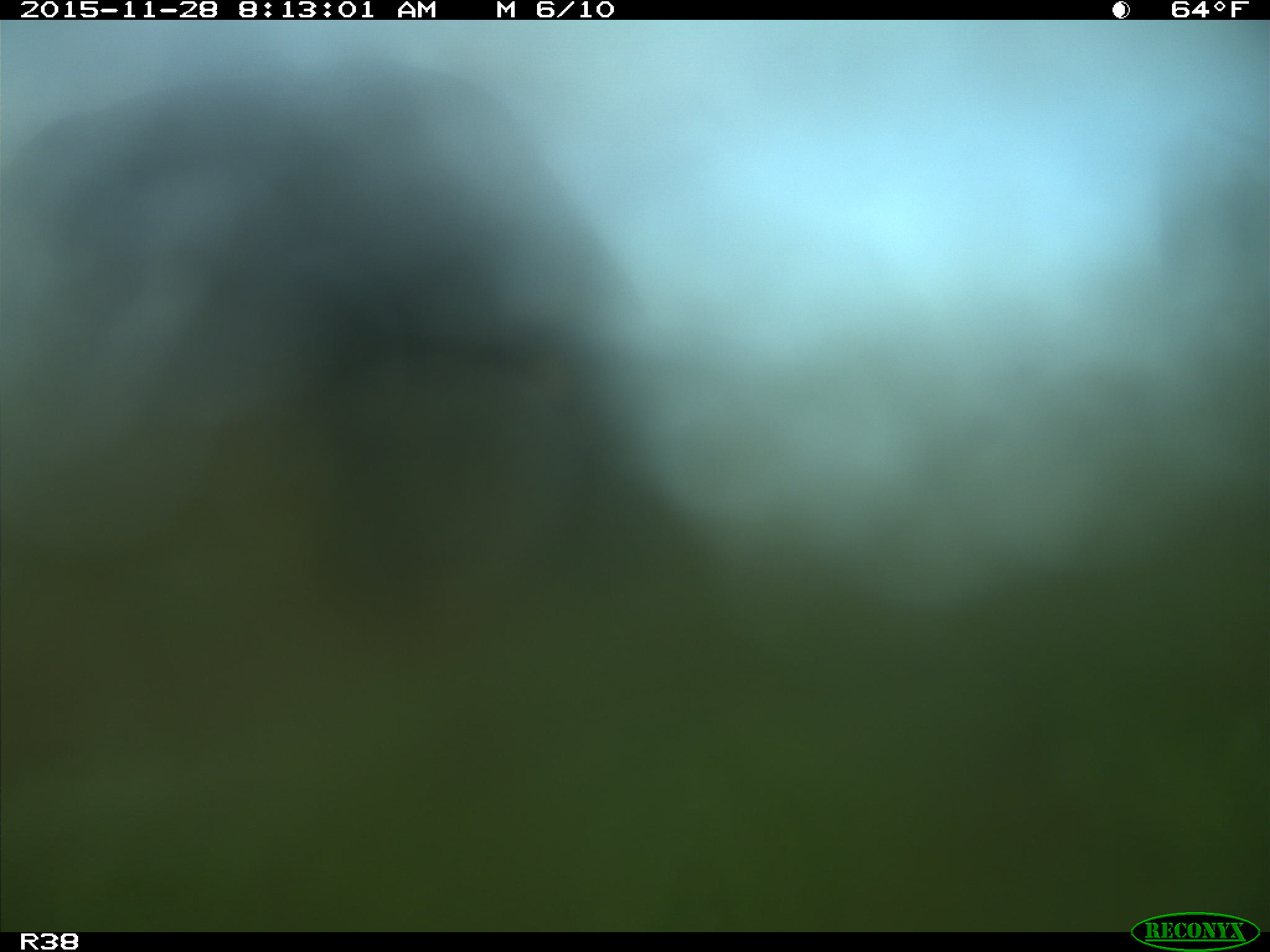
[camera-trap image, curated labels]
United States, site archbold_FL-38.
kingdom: Animalia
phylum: Chordata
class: Mammalia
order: Artiodactyla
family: Bovidae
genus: Bos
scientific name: Bos taurus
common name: domestic cow